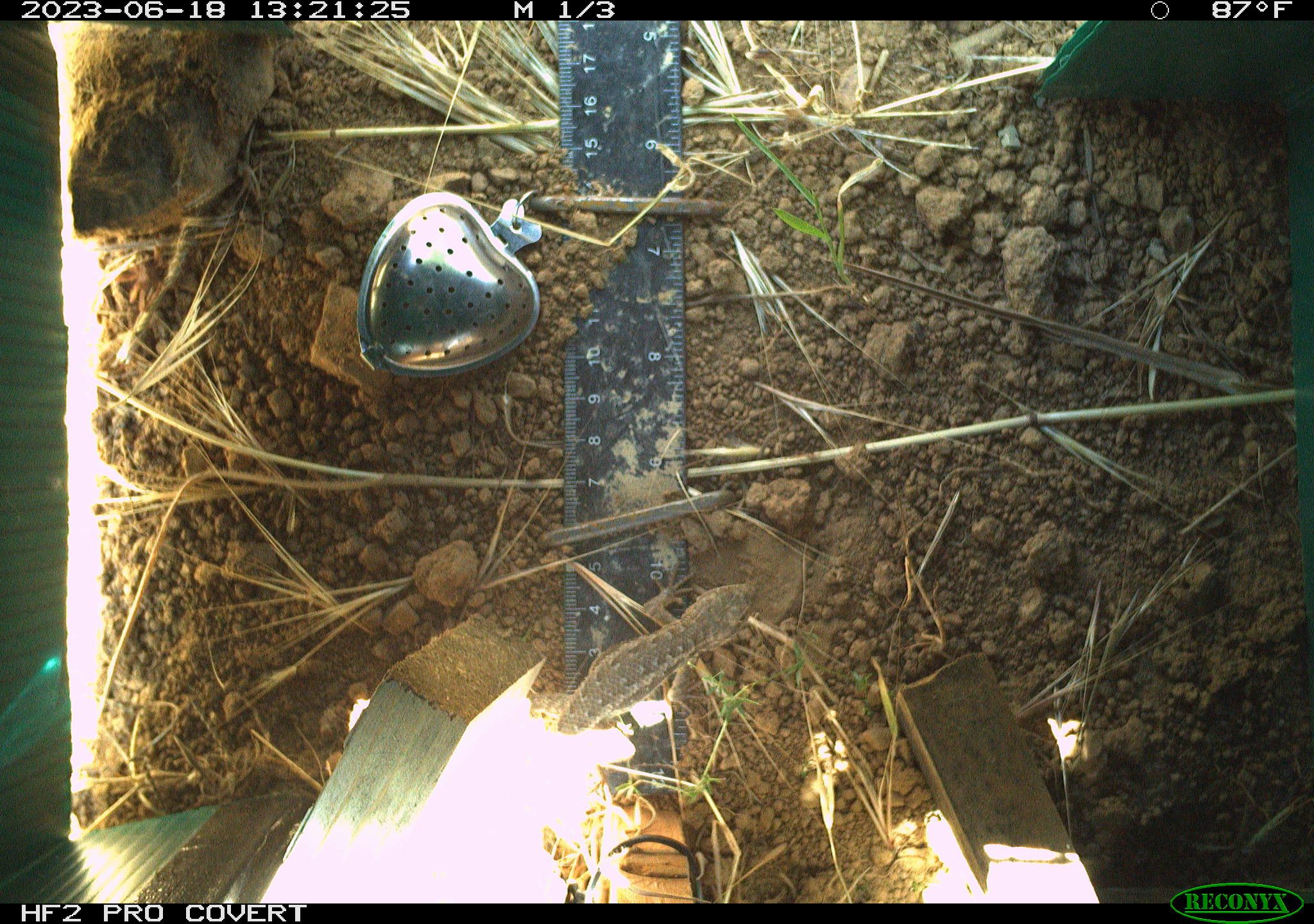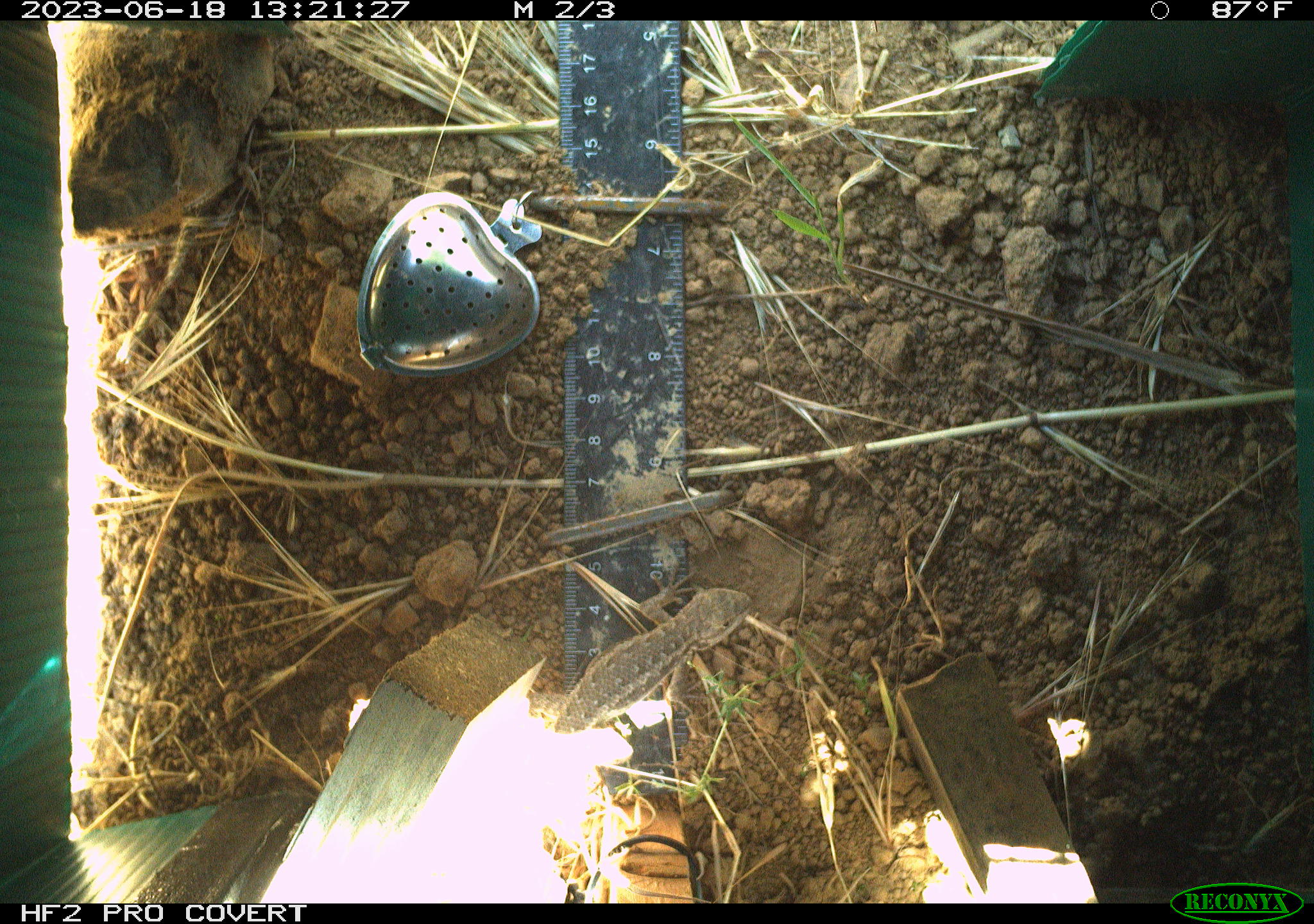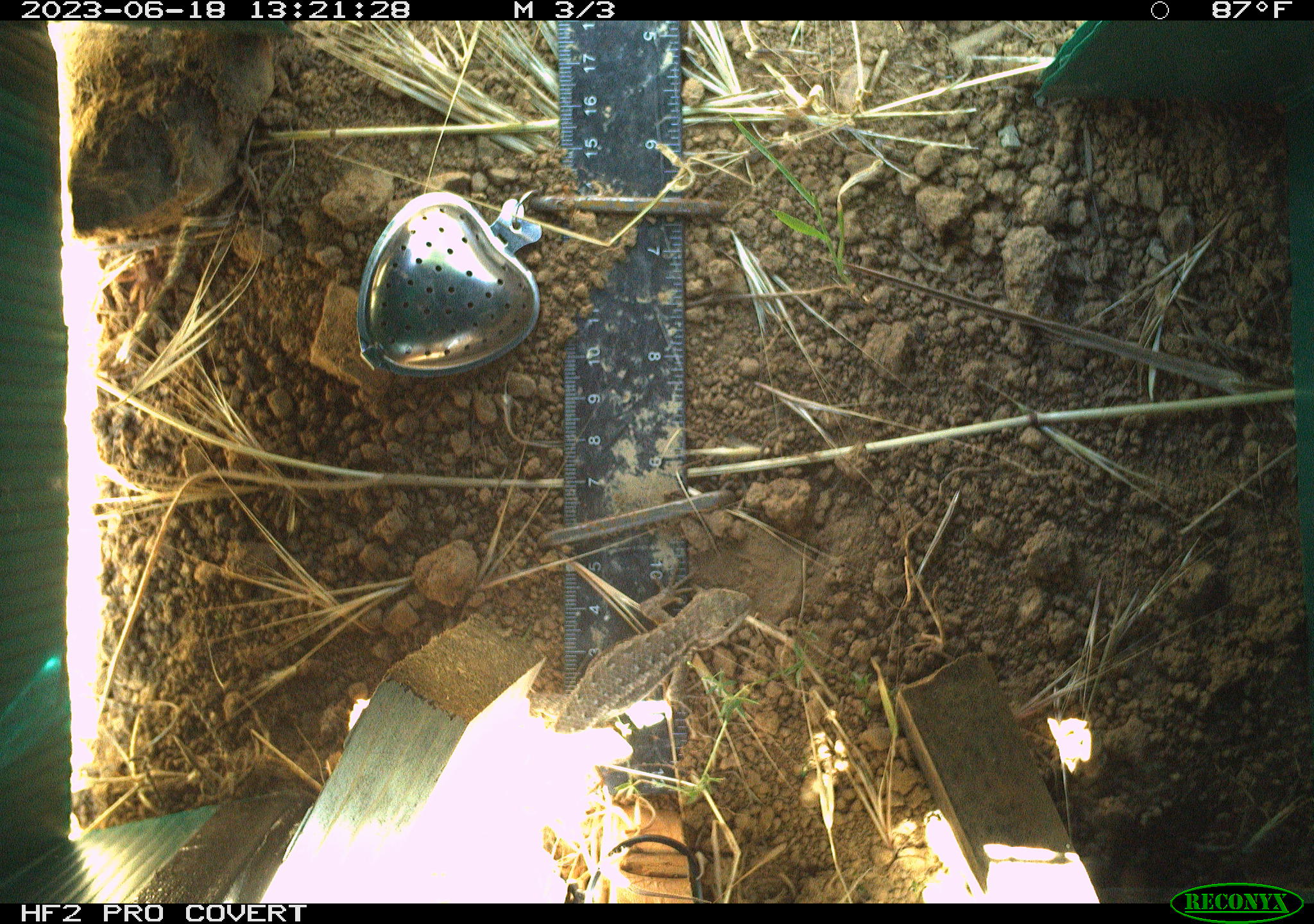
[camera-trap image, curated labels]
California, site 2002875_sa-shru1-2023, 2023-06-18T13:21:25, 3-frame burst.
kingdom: Animalia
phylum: Chordata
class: Reptilia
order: Squamata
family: Phrynosomatidae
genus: Sceloporus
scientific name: Sceloporus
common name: spiny lizards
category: sceloporus species